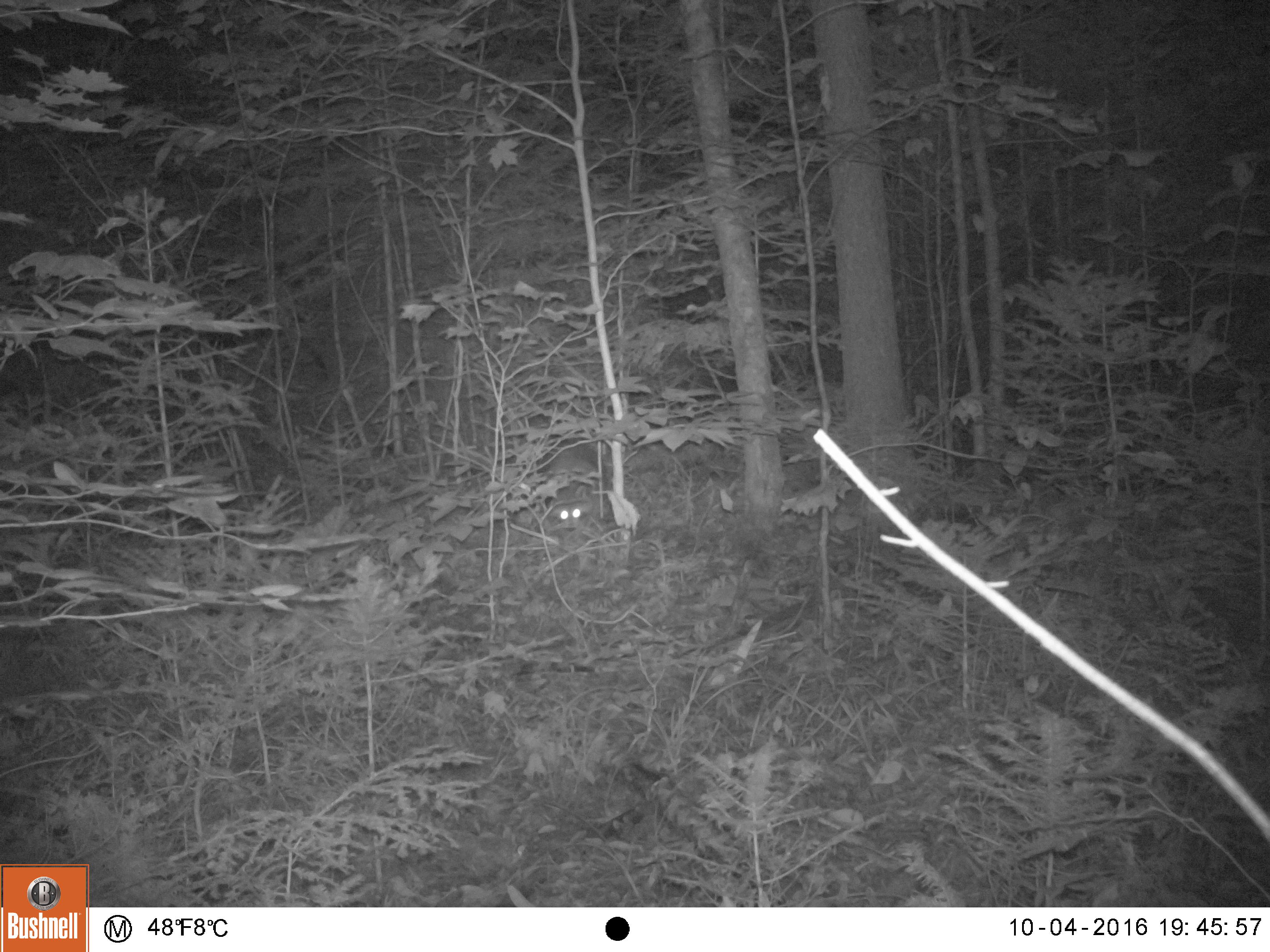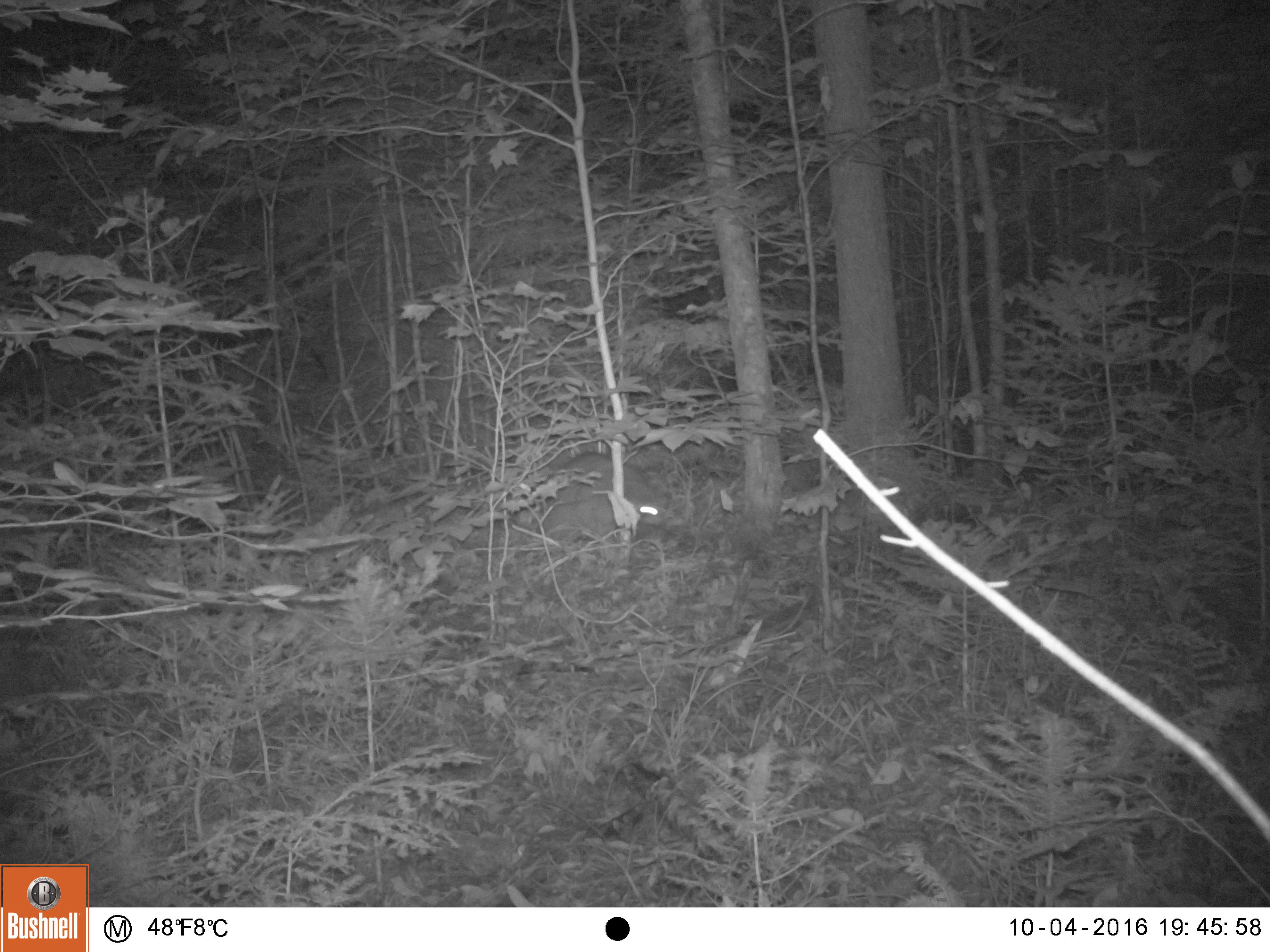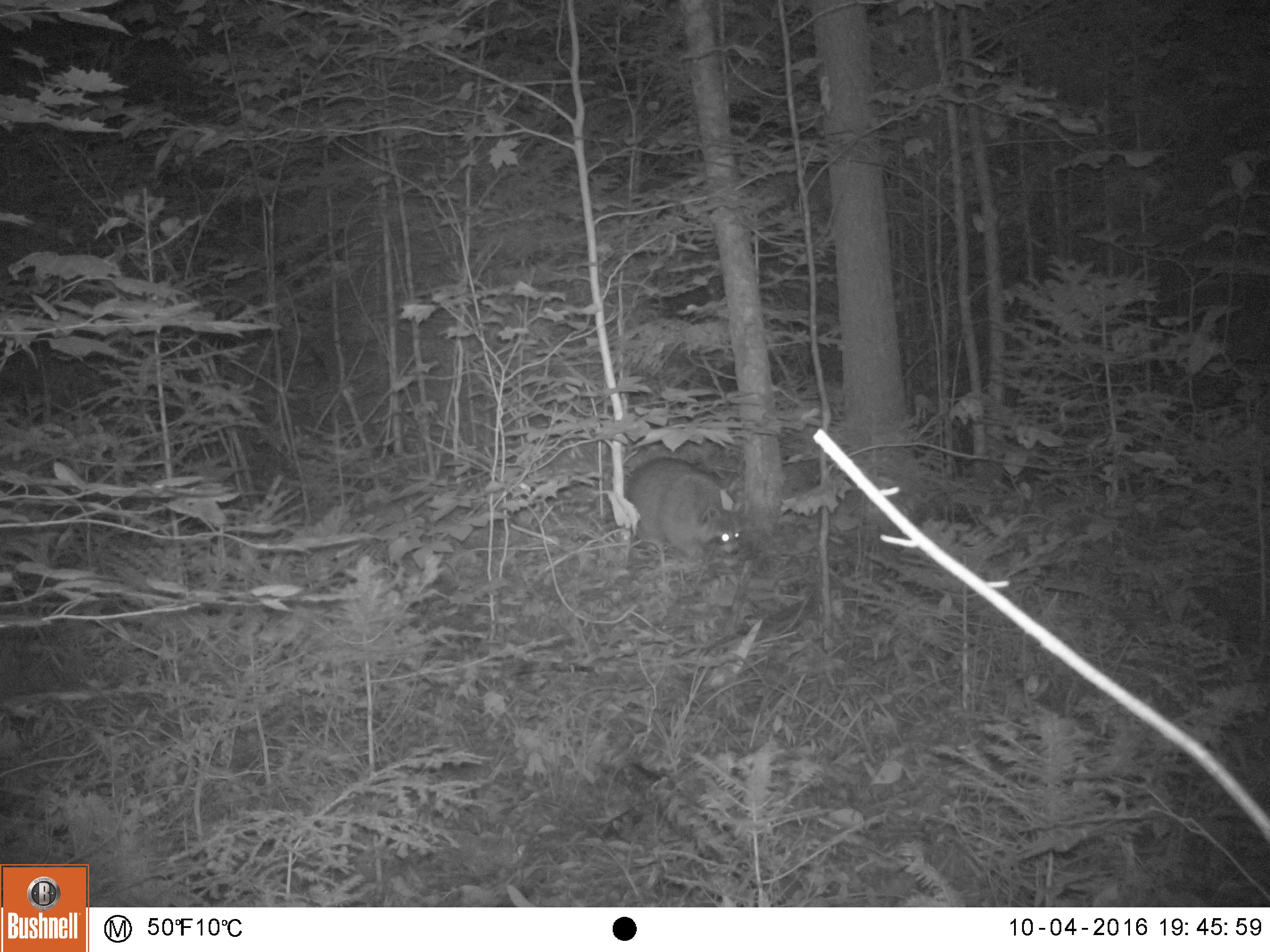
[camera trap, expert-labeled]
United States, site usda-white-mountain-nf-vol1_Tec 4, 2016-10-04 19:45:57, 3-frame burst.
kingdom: Animalia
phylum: Chordata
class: Mammalia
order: Carnivora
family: Procyonidae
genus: Procyon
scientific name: Procyon lotor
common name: raccoon